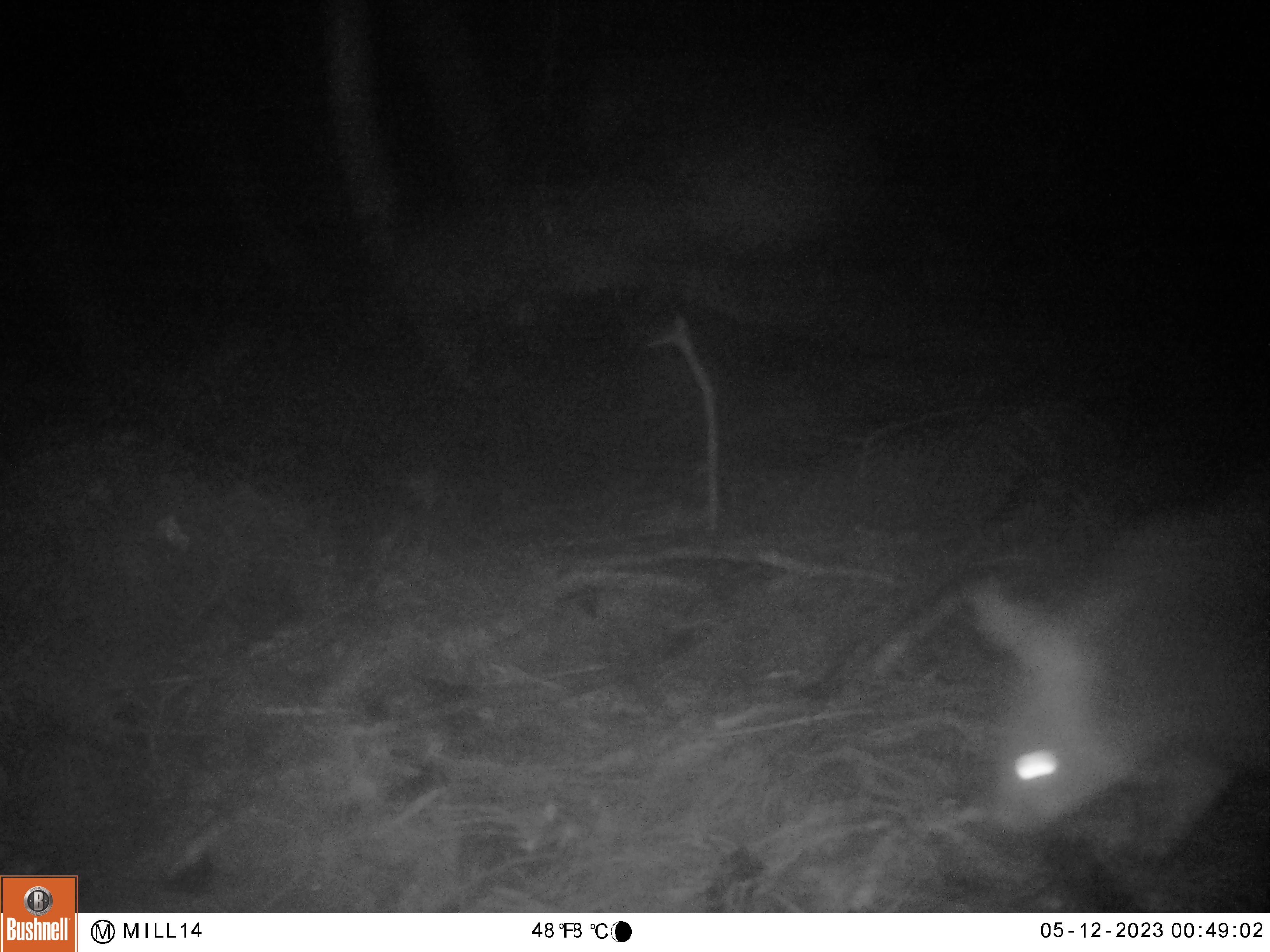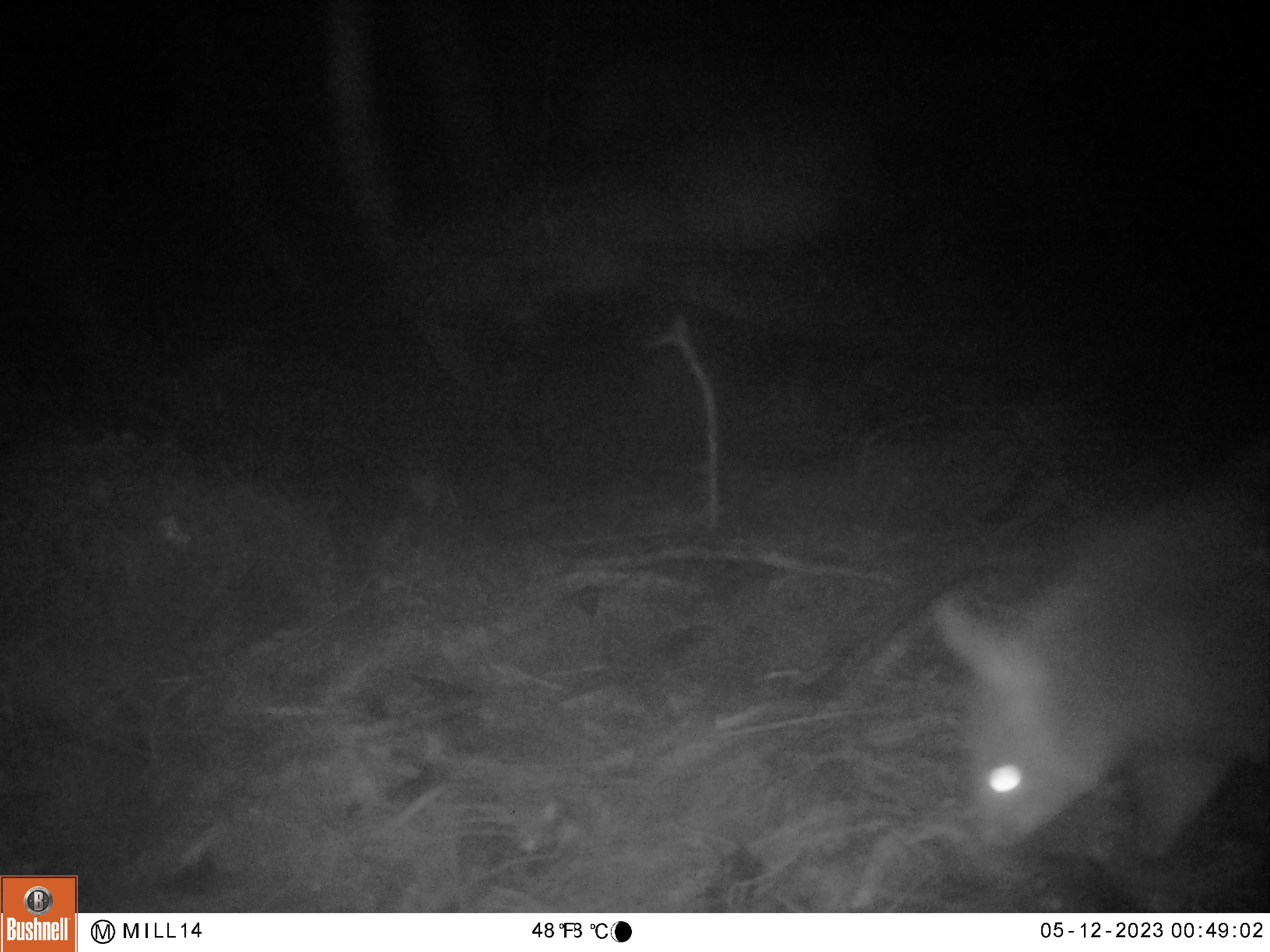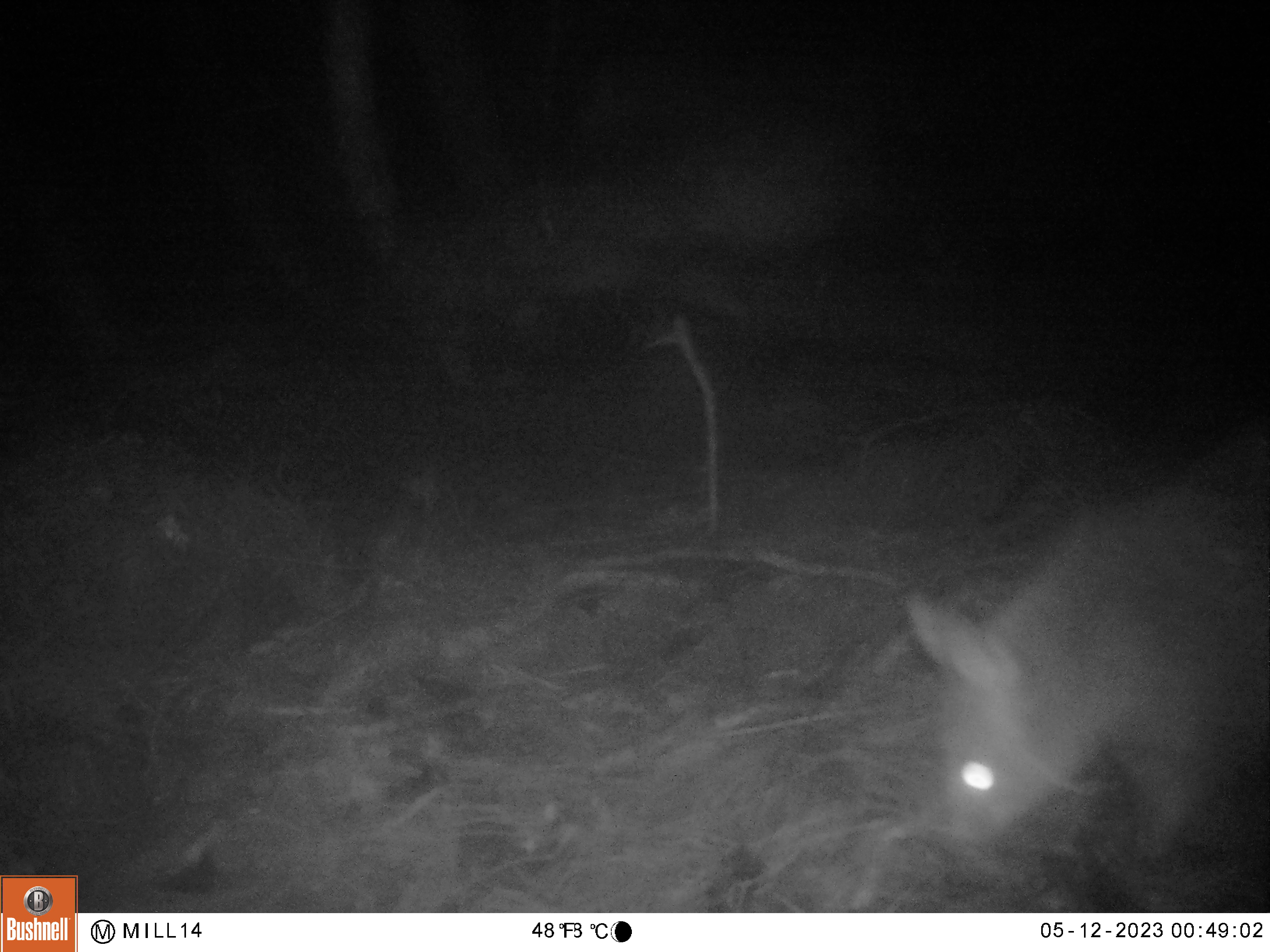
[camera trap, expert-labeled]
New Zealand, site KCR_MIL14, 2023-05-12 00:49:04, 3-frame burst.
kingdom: Animalia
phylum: Chordata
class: Mammalia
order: Diprotodontia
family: Phalangeridae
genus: Trichosurus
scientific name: Trichosurus vulpecula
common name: common brushtail possum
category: possum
Possum (common brushtail possum) (Trichosurus vulpecula).